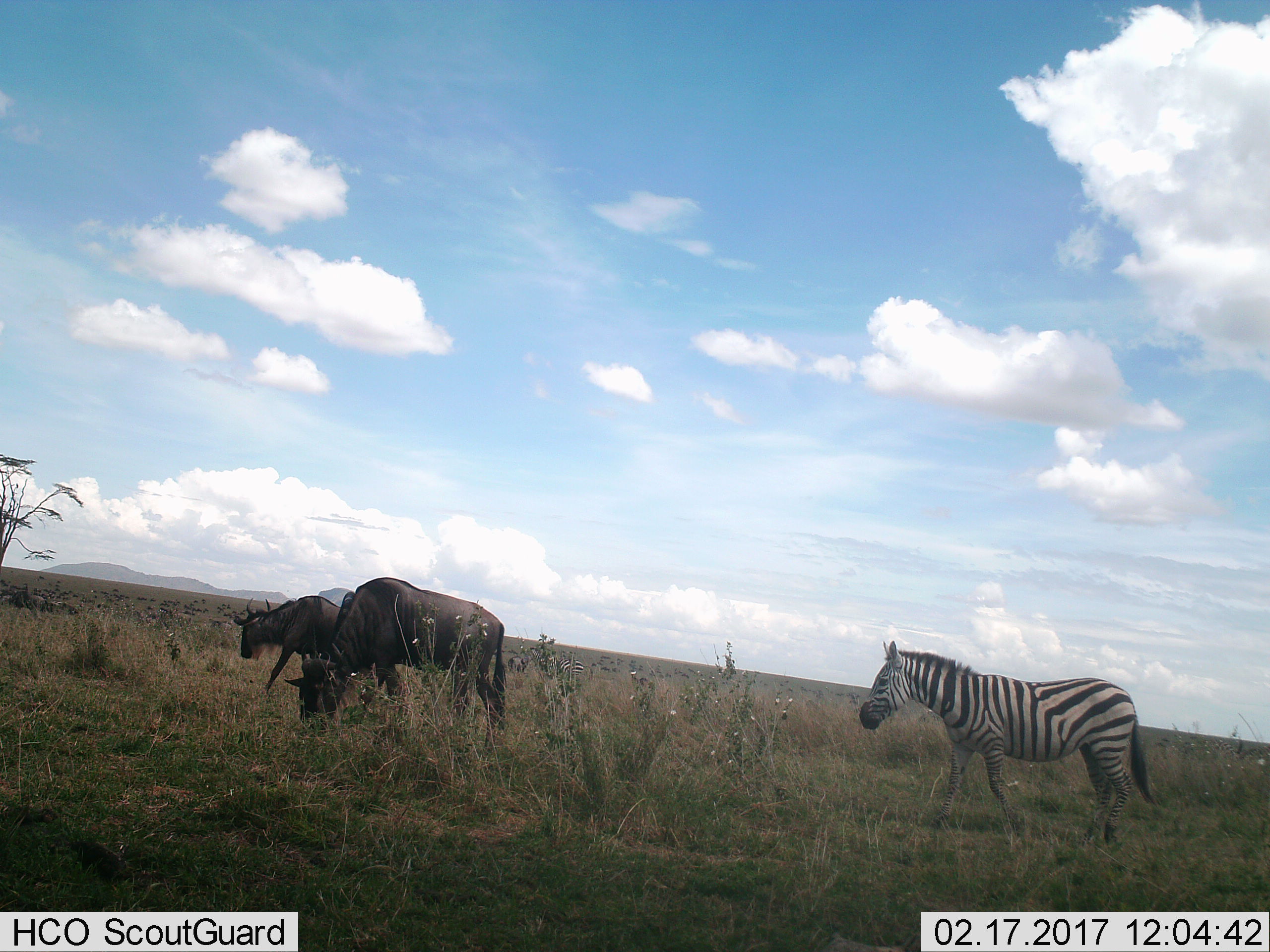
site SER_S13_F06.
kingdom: Animalia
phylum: Chordata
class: Mammalia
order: Artiodactyla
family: Bovidae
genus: Connochaetes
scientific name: Connochaetes taurinus taurinus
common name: blue wildebeest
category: wildebeestblue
Wildebeestblue (blue wildebeest) (Connochaetes taurinus taurinus), count 2. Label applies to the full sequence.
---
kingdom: Animalia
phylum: Chordata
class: Mammalia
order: Perissodactyla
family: Equidae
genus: Equus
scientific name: Equus quagga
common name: plains zebra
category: zebraplains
Zebraplains (plains zebra) (Equus quagga), count 2. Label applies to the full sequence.